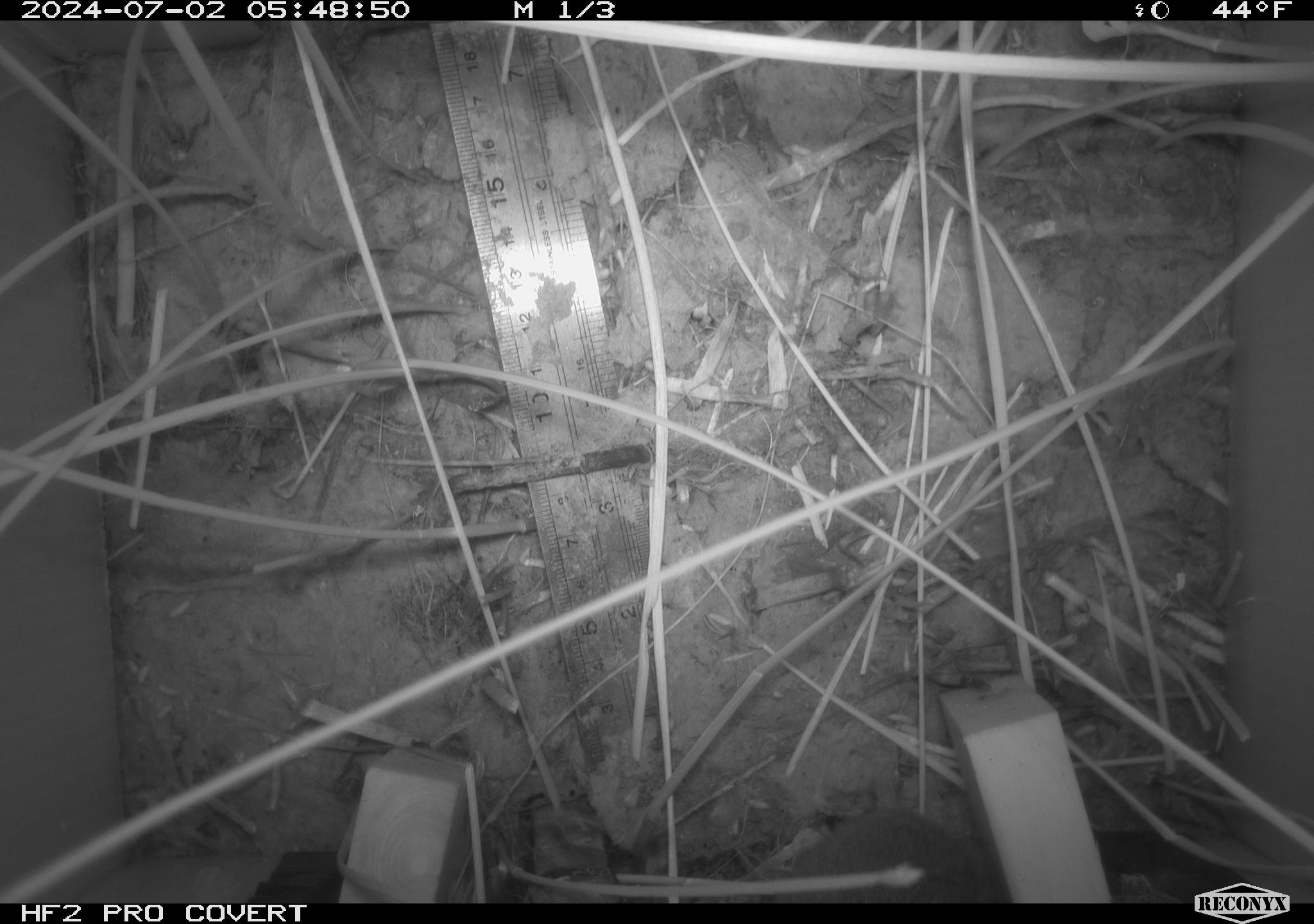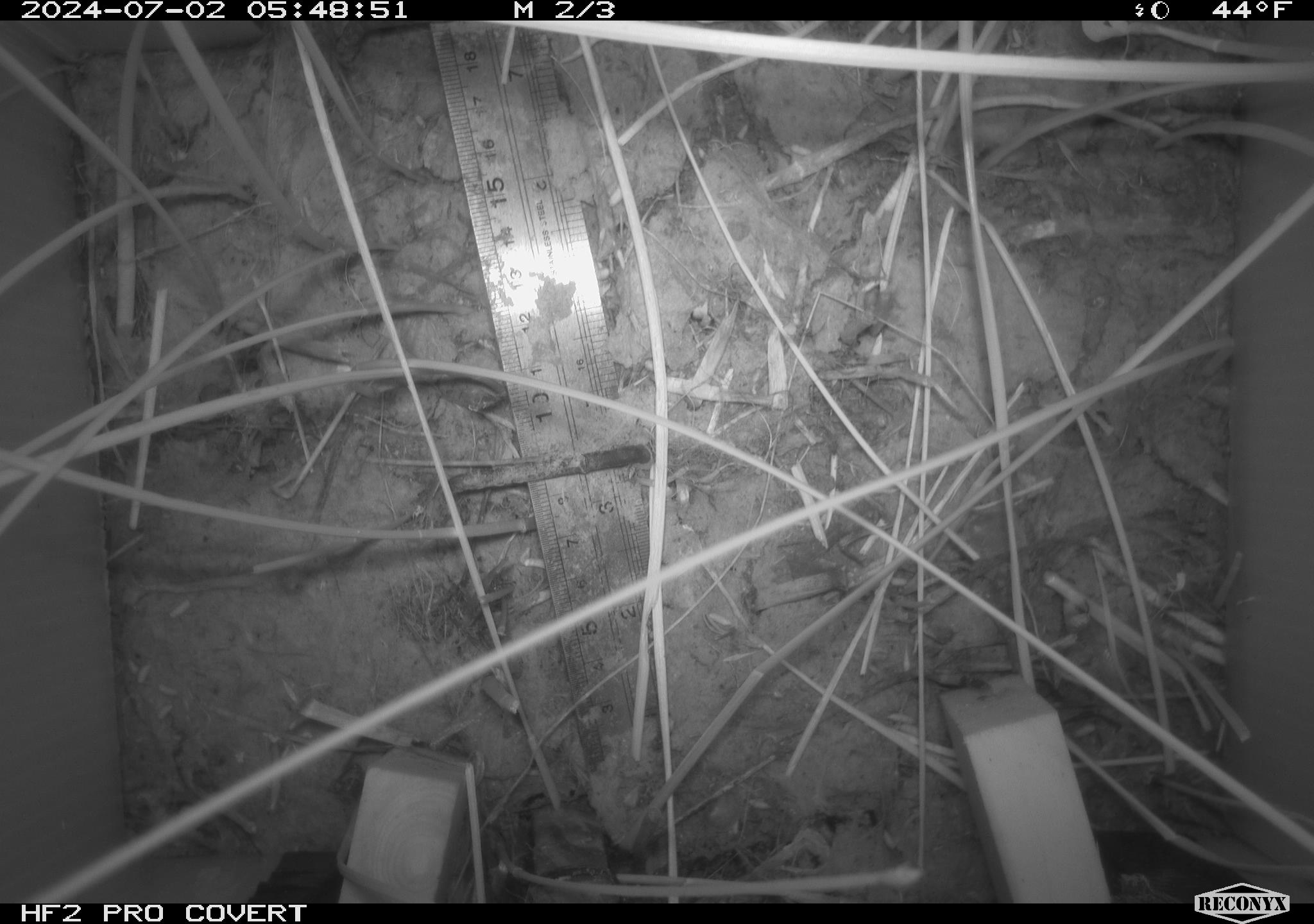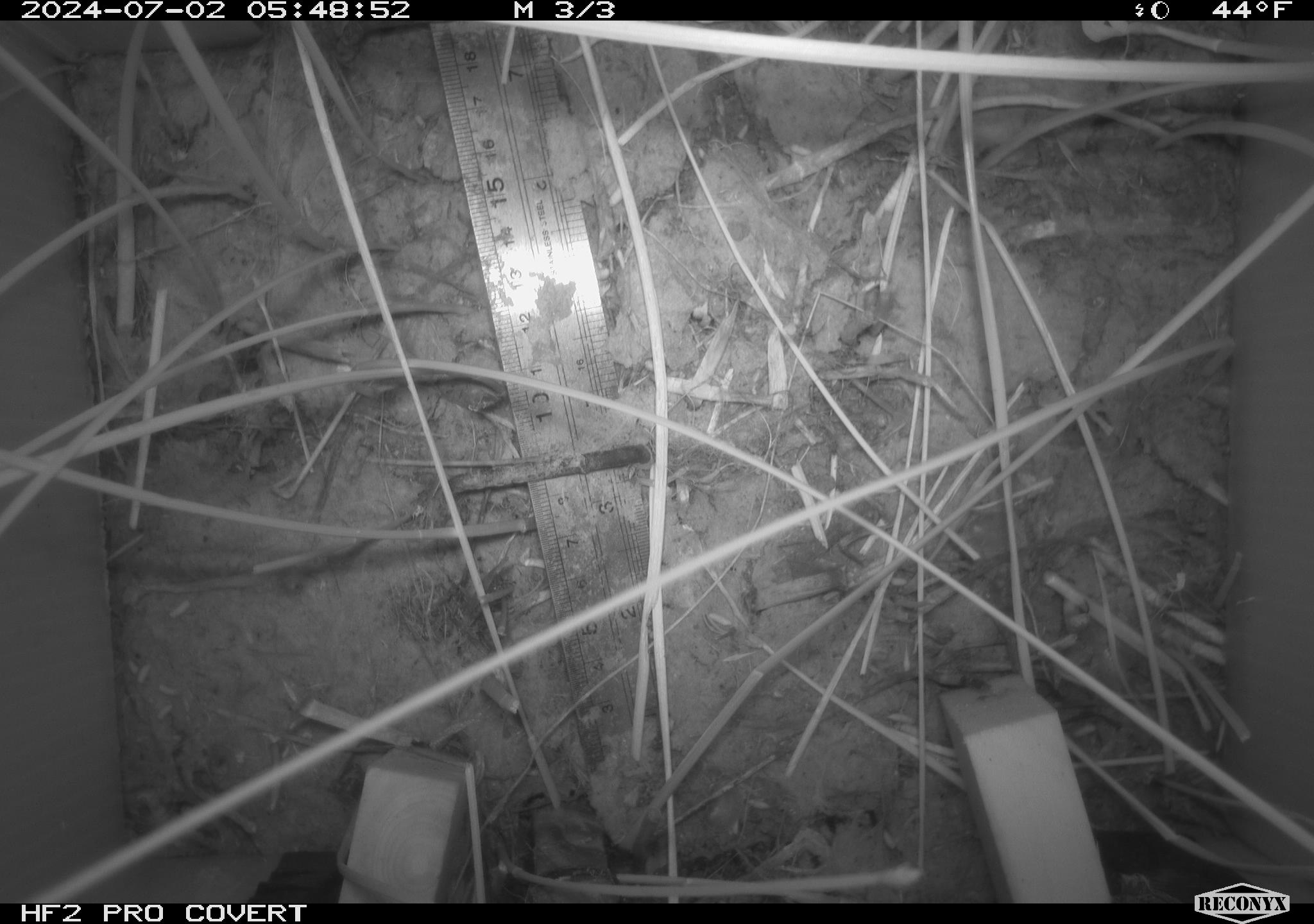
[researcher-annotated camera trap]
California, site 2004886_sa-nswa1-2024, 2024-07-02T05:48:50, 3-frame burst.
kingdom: Animalia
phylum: Chordata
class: Mammalia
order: Rodentia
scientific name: Rodentia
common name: rodent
Rodent (Rodentia).